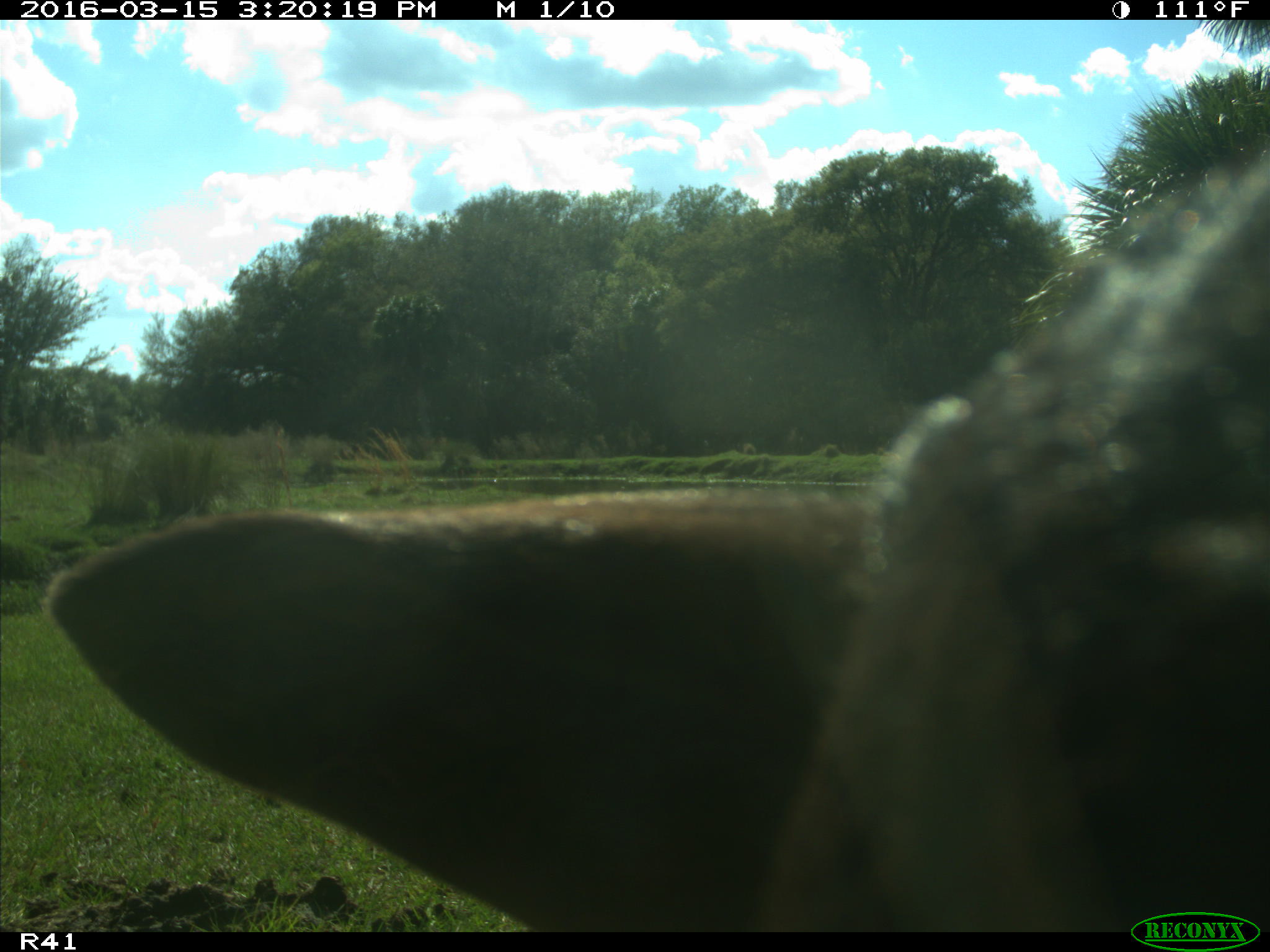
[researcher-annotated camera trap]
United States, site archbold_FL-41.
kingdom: Animalia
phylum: Chordata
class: Mammalia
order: Artiodactyla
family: Bovidae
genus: Bos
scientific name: Bos taurus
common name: domestic cow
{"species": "Bos taurus (domestic cow)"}